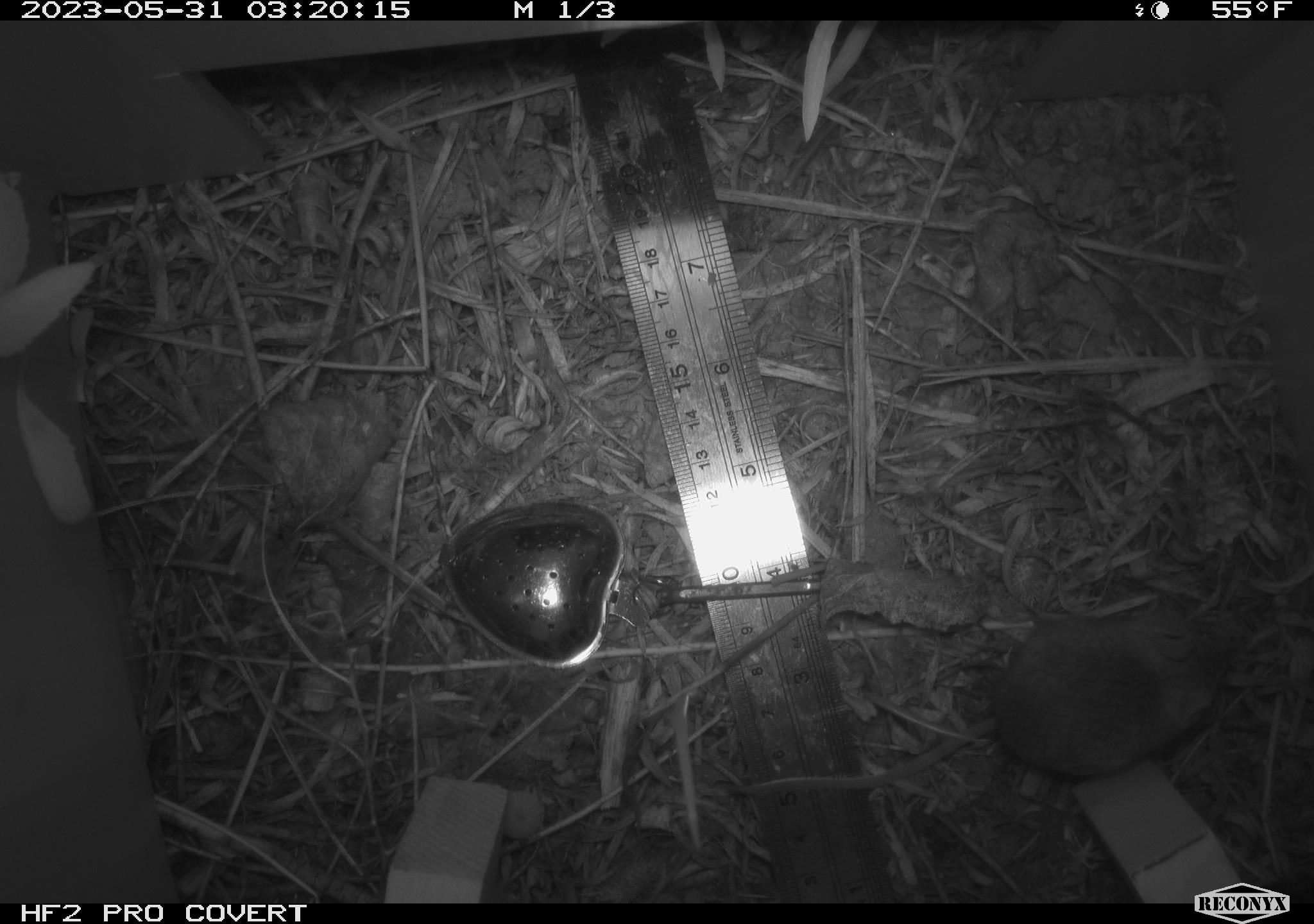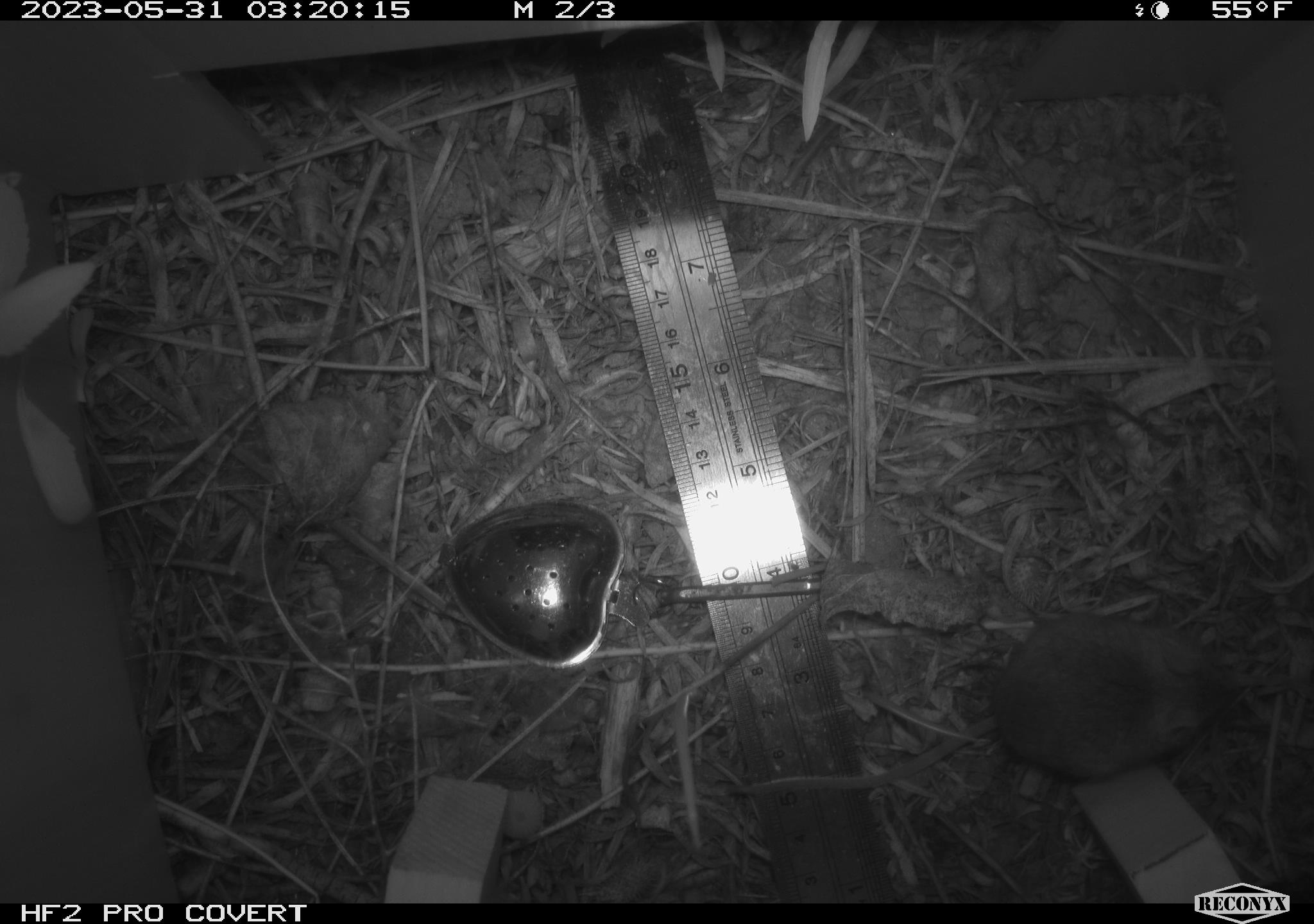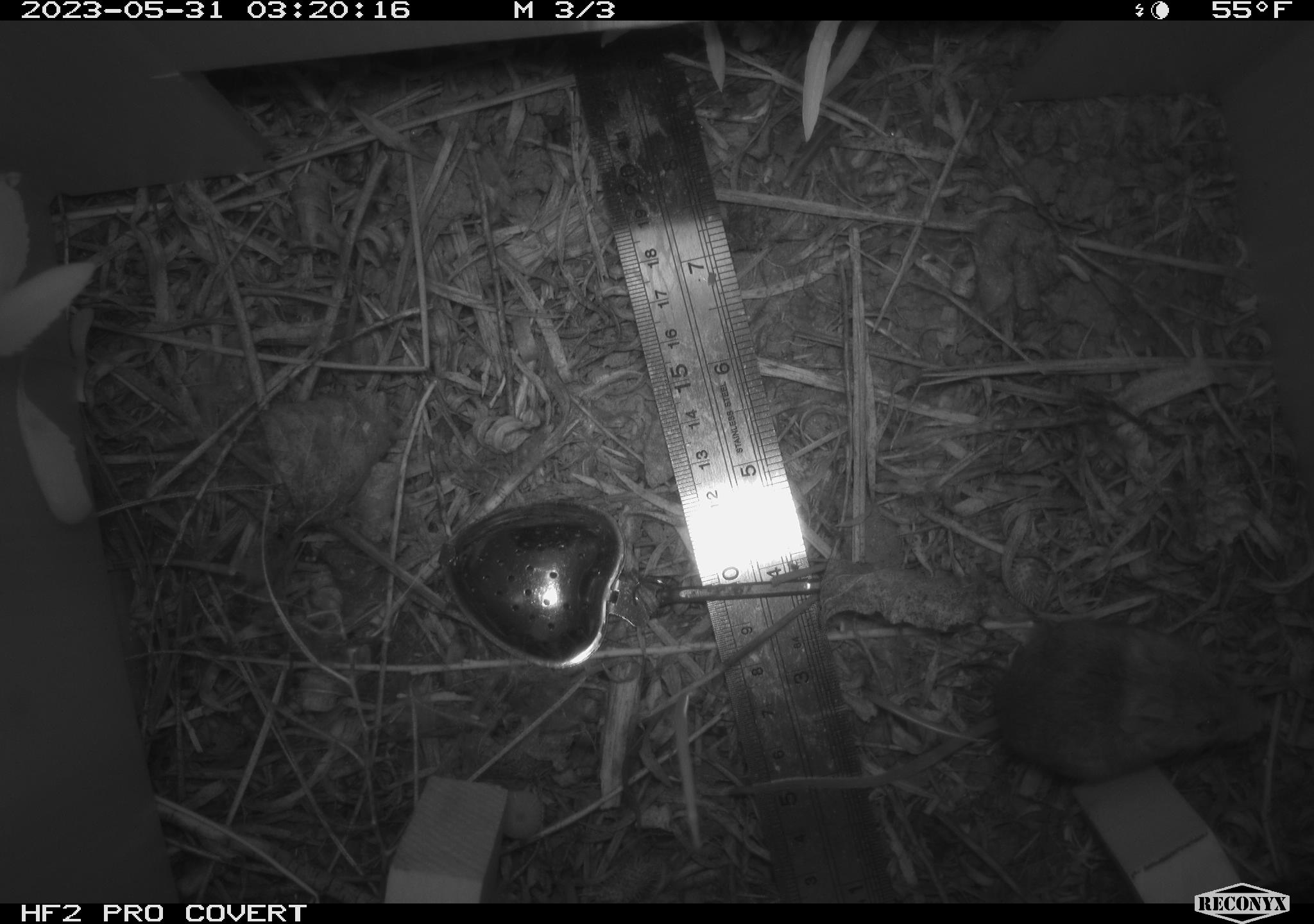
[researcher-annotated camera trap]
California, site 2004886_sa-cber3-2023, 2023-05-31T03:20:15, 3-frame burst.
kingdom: Animalia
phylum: Chordata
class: Mammalia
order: Rodentia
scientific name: Rodentia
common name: mouse species